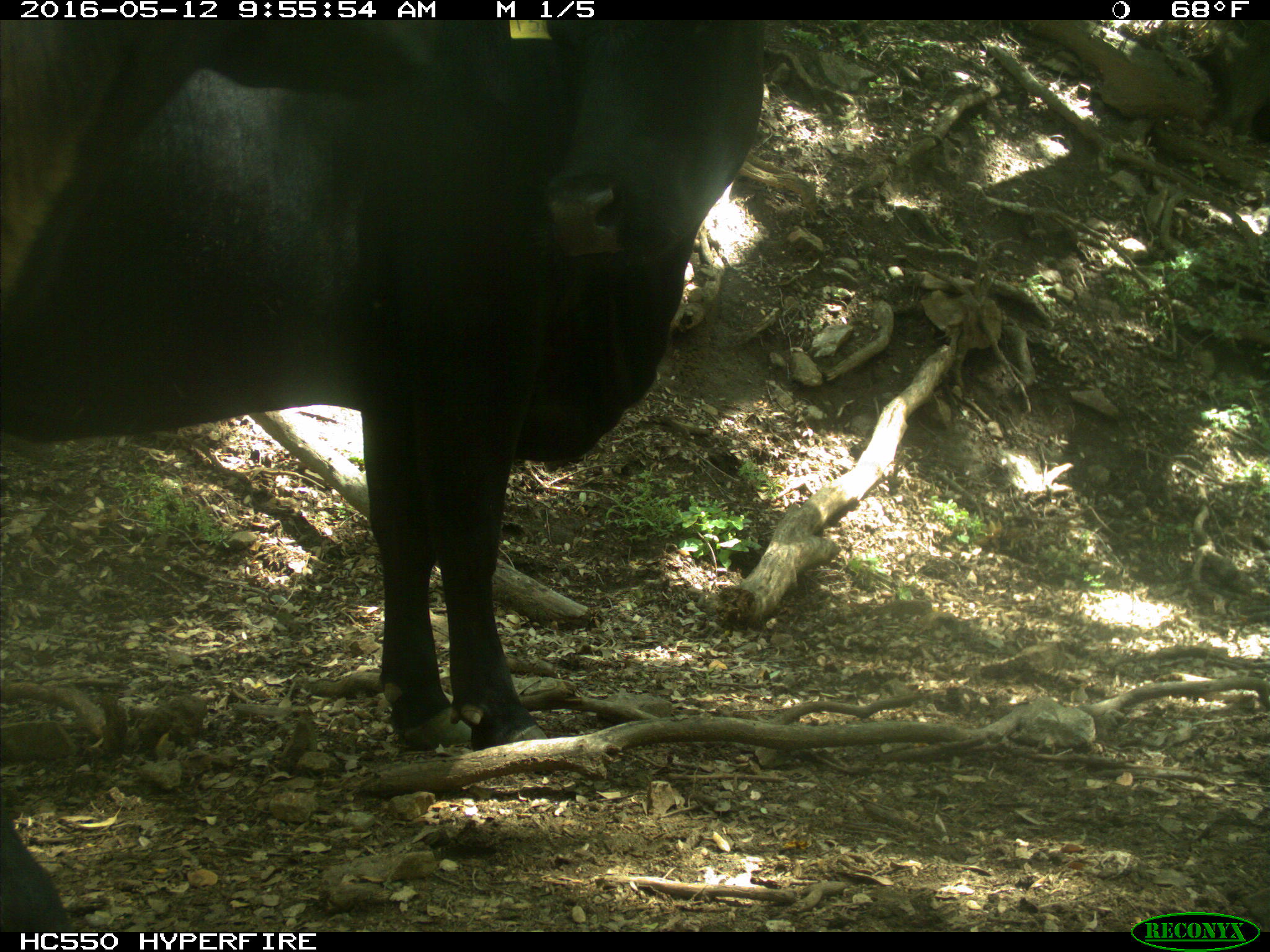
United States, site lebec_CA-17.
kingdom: Animalia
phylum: Chordata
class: Mammalia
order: Artiodactyla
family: Bovidae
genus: Bos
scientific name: Bos taurus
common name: domestic cow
Bos taurus (domestic cow).